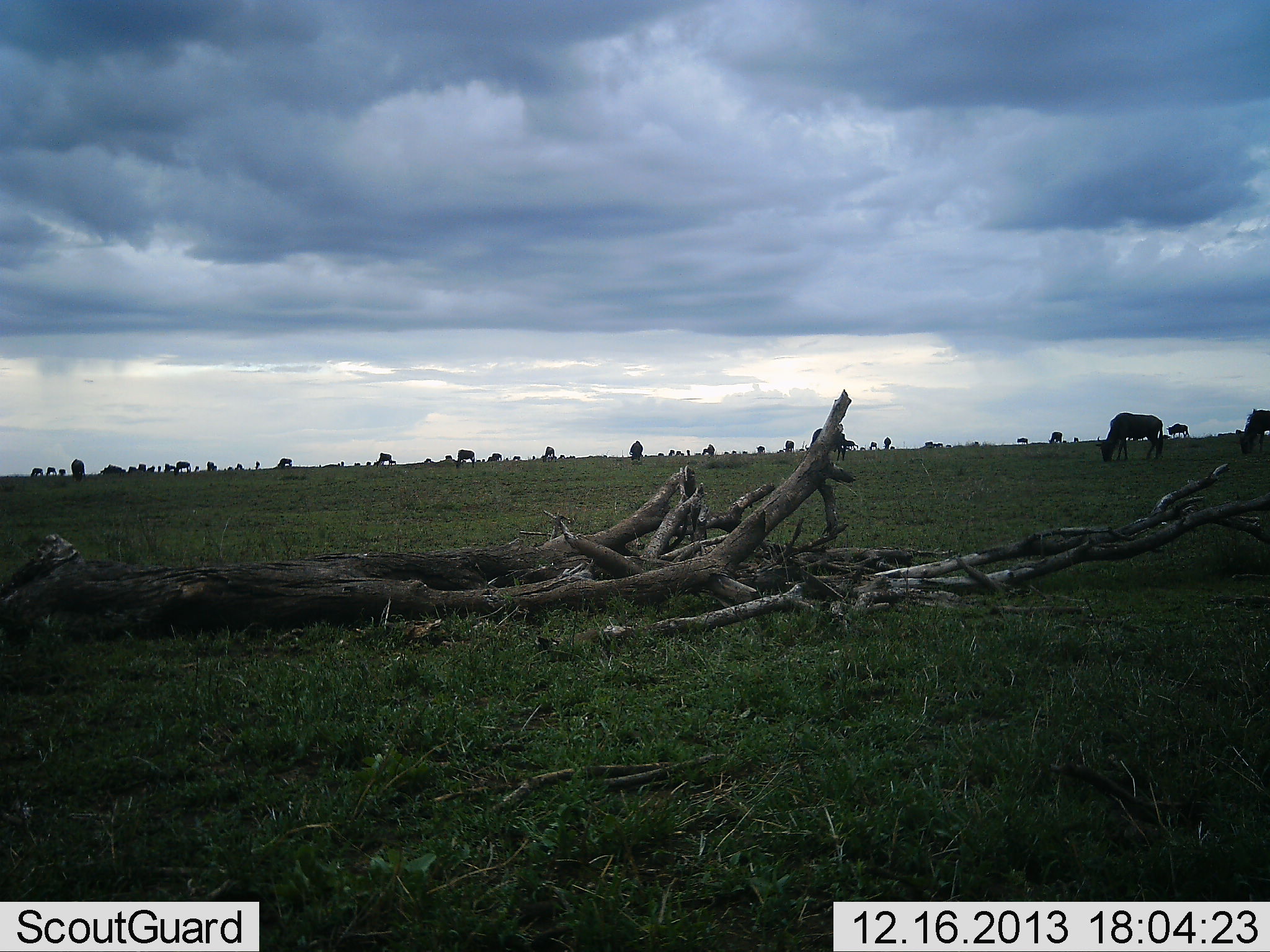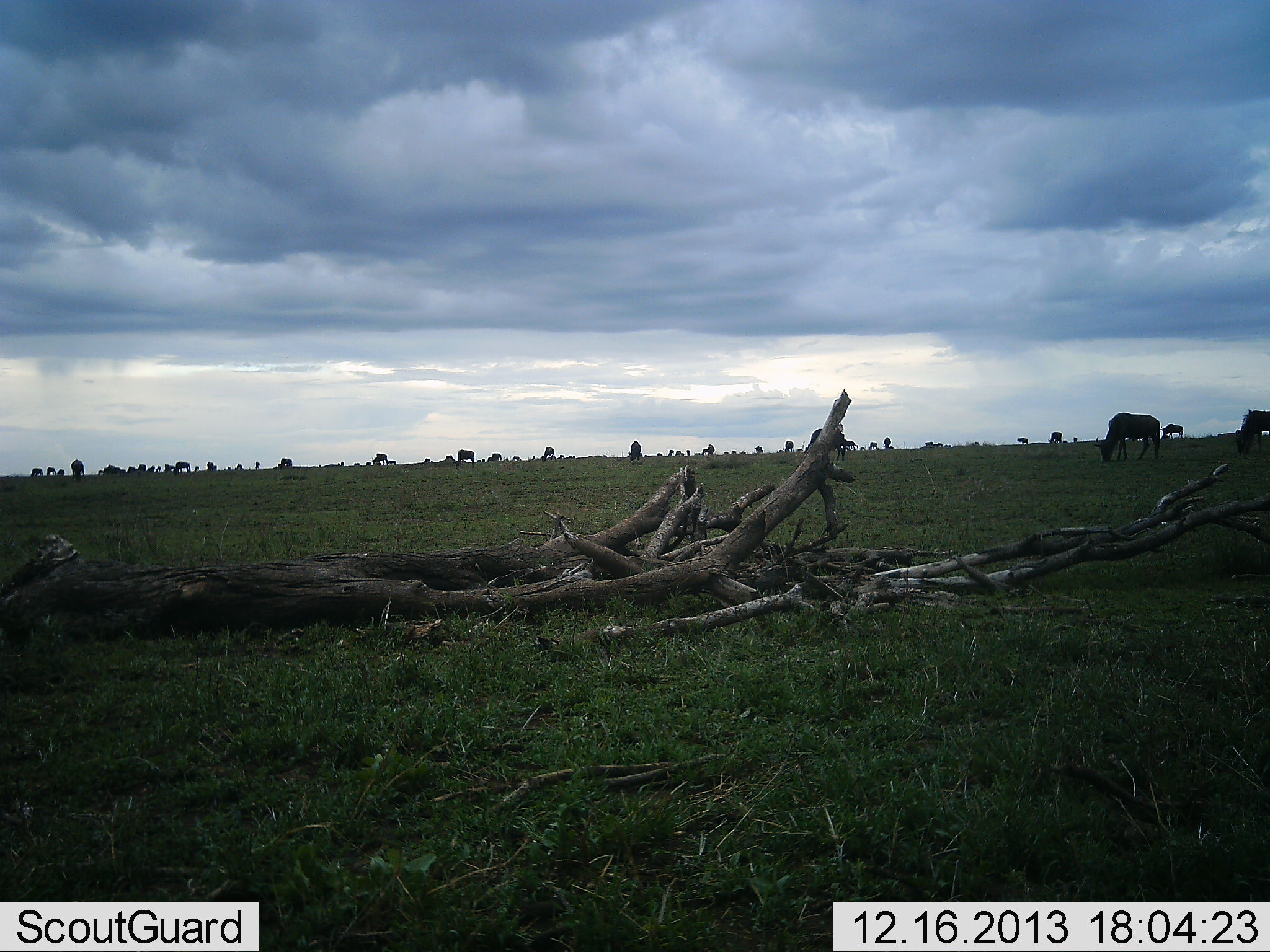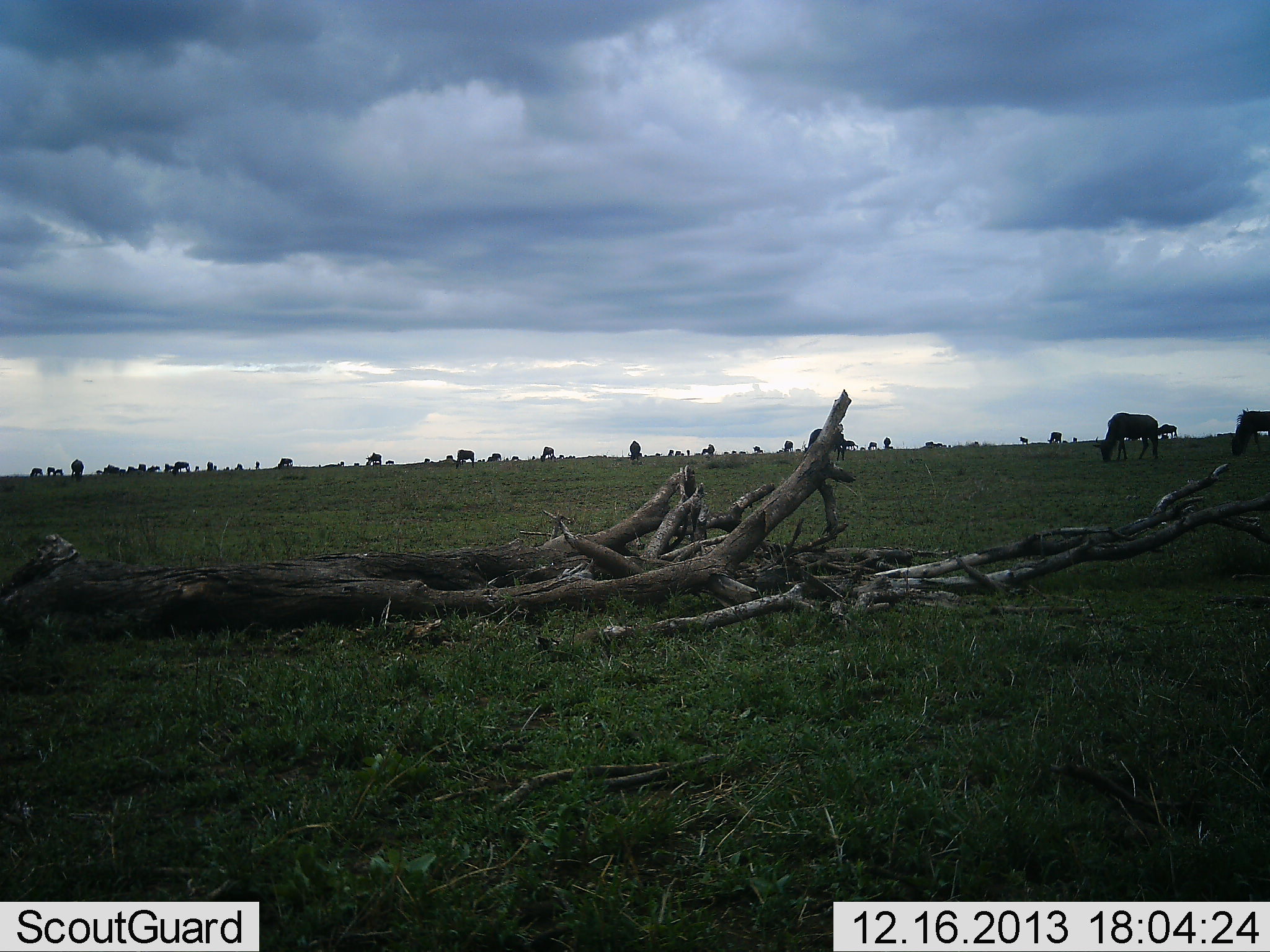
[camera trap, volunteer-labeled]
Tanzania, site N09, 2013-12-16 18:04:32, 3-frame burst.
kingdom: Animalia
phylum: Chordata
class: Mammalia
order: Artiodactyla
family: Bovidae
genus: Connochaetes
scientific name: Connochaetes taurinus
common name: blue wildebeest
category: wildebeest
Wildebeest (blue wildebeest) (Connochaetes taurinus), count 11-50. Behavior (volunteer vote fractions): standing 30%, resting 0%, moving 40%, interacting 0%. Young present (vote fraction): 0%. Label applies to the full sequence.